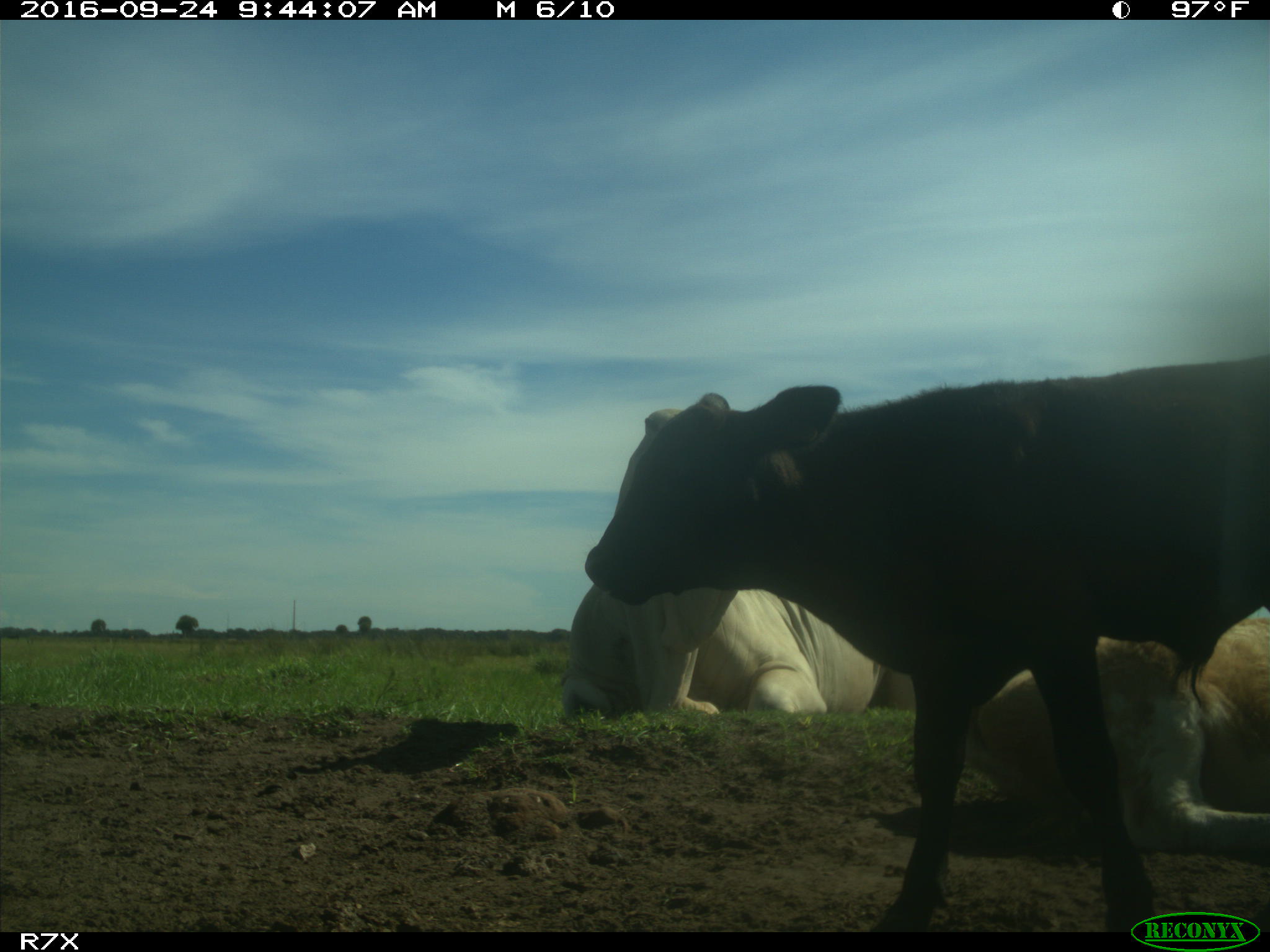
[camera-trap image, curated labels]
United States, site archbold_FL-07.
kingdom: Animalia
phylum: Chordata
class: Mammalia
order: Artiodactyla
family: Bovidae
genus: Bos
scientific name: Bos taurus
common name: domestic cow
Bos taurus (domestic cow).